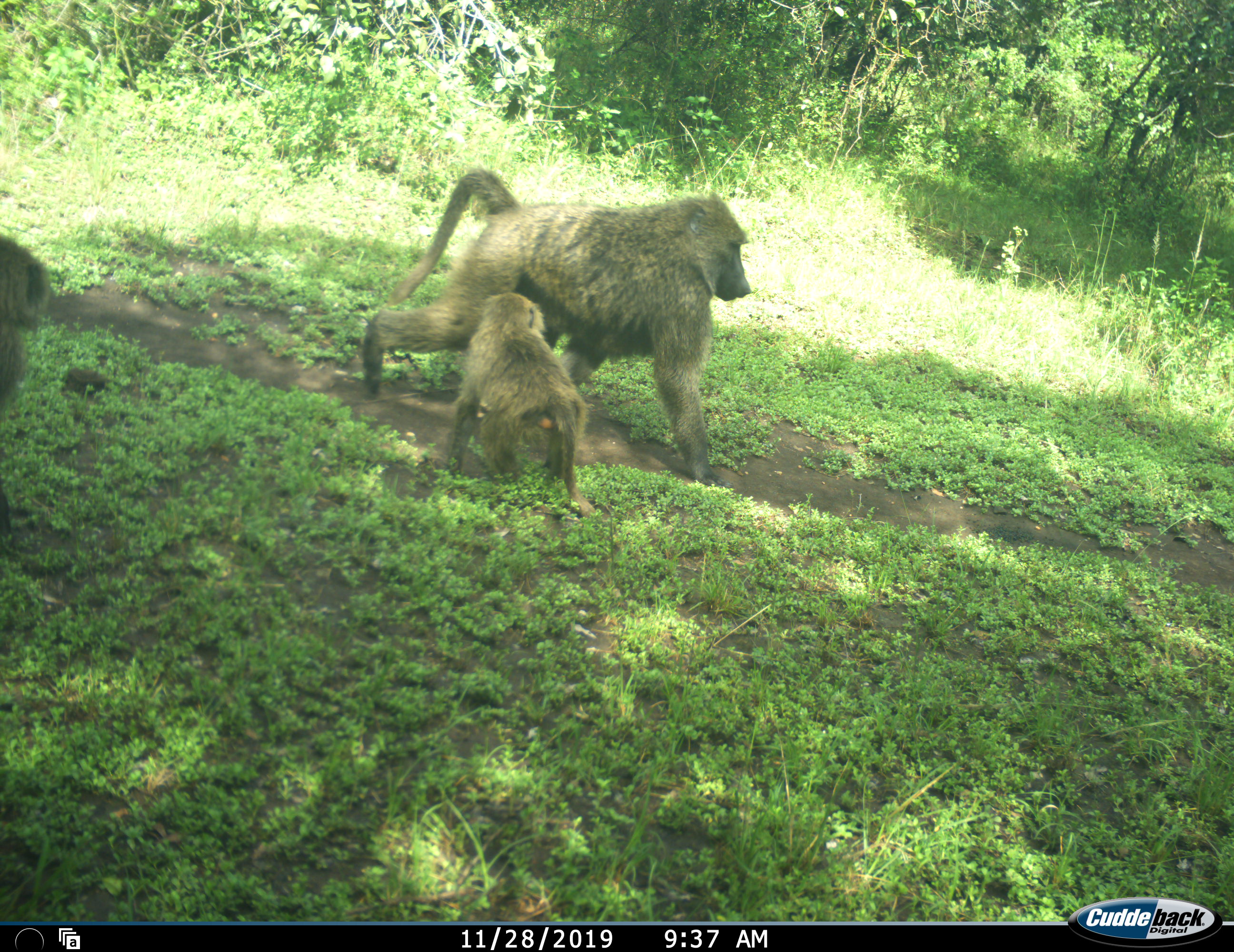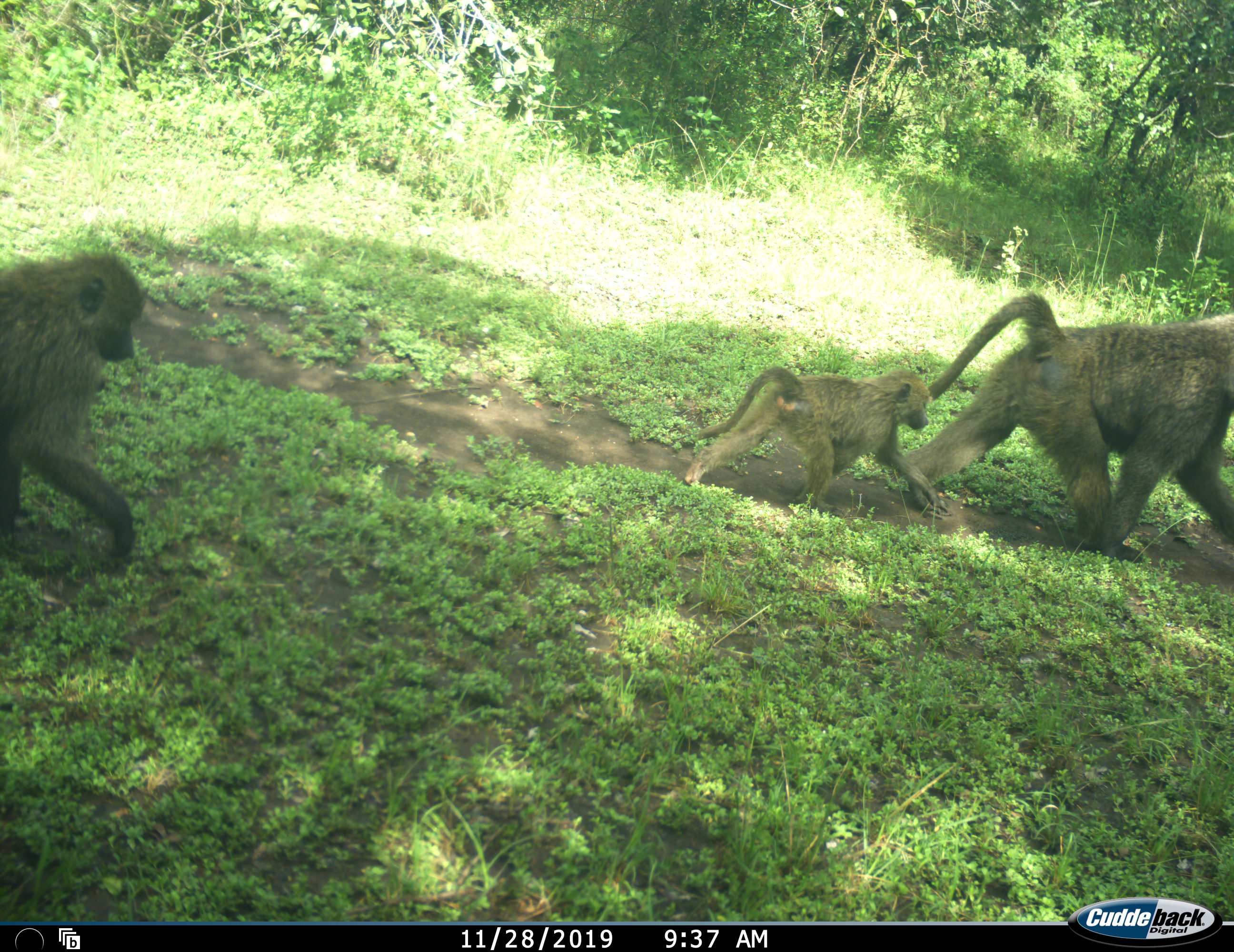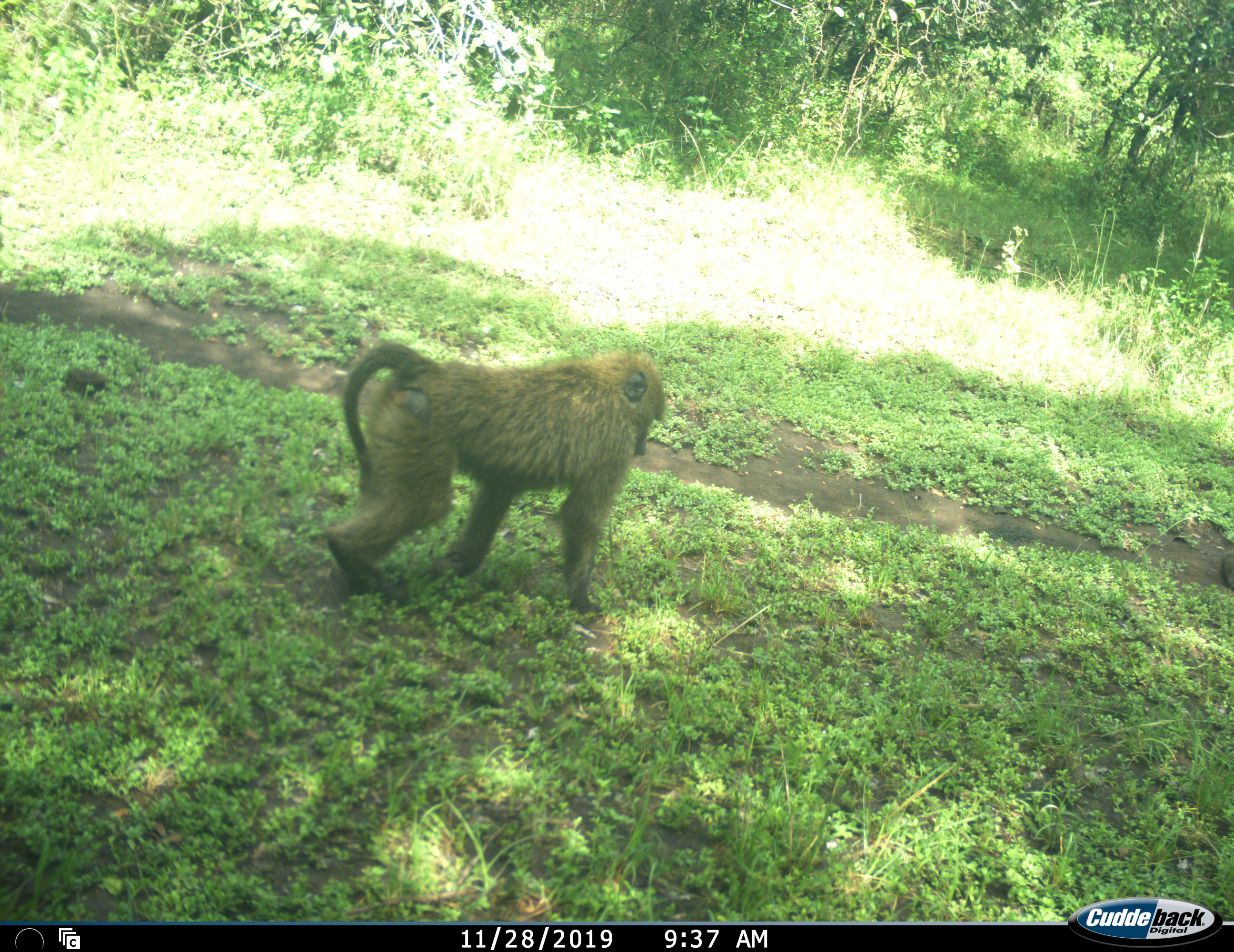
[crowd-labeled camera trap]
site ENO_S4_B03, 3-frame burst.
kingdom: Animalia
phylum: Chordata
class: Mammalia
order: Primates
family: Cercopithecidae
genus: Papio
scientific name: Papio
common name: baboon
Baboon (Papio), count 3. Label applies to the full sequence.